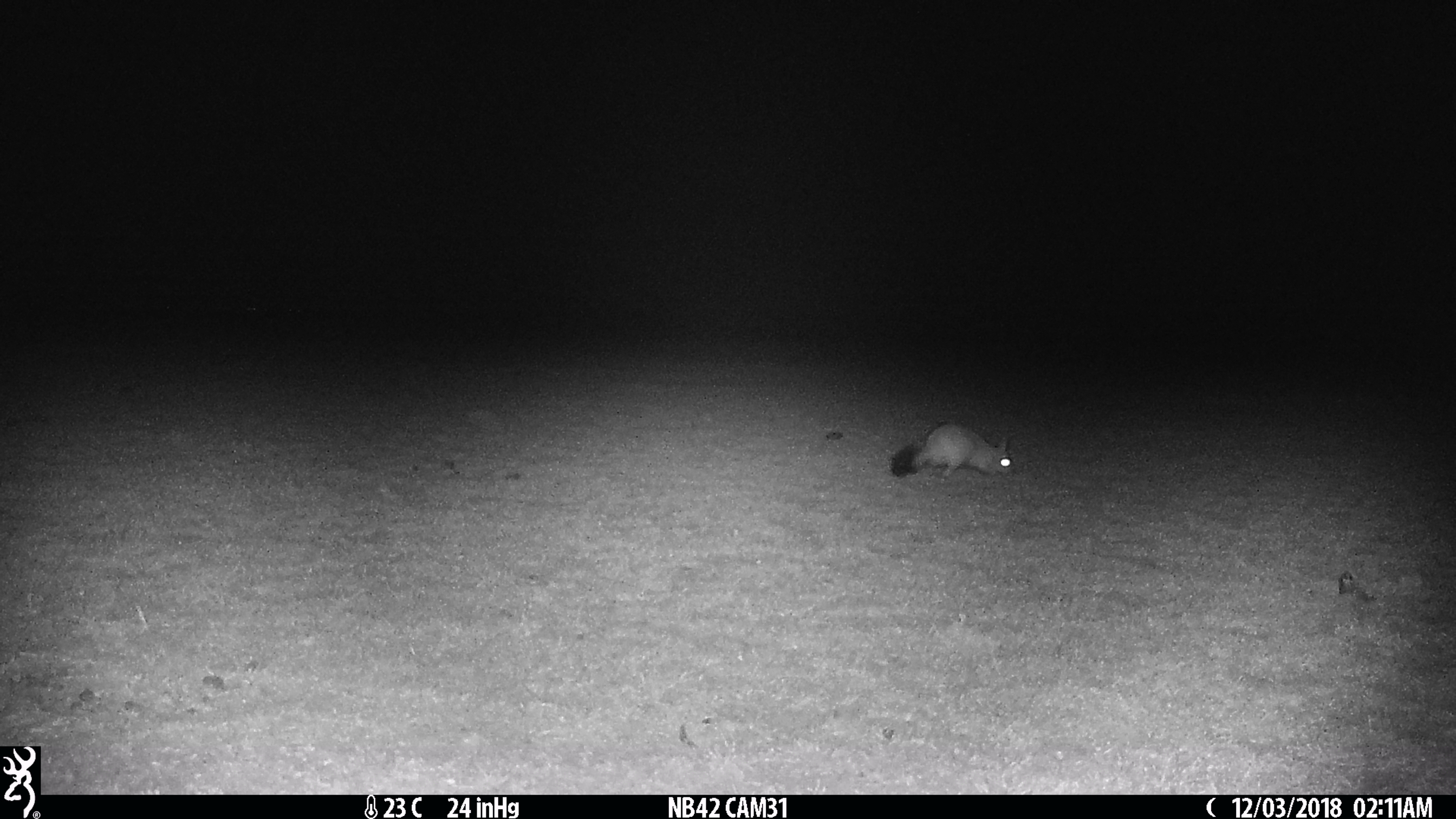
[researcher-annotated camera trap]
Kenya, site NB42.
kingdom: Animalia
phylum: Chordata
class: Mammalia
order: Rodentia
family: Pedetidae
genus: Pedetes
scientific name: Pedetes capensis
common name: springhare